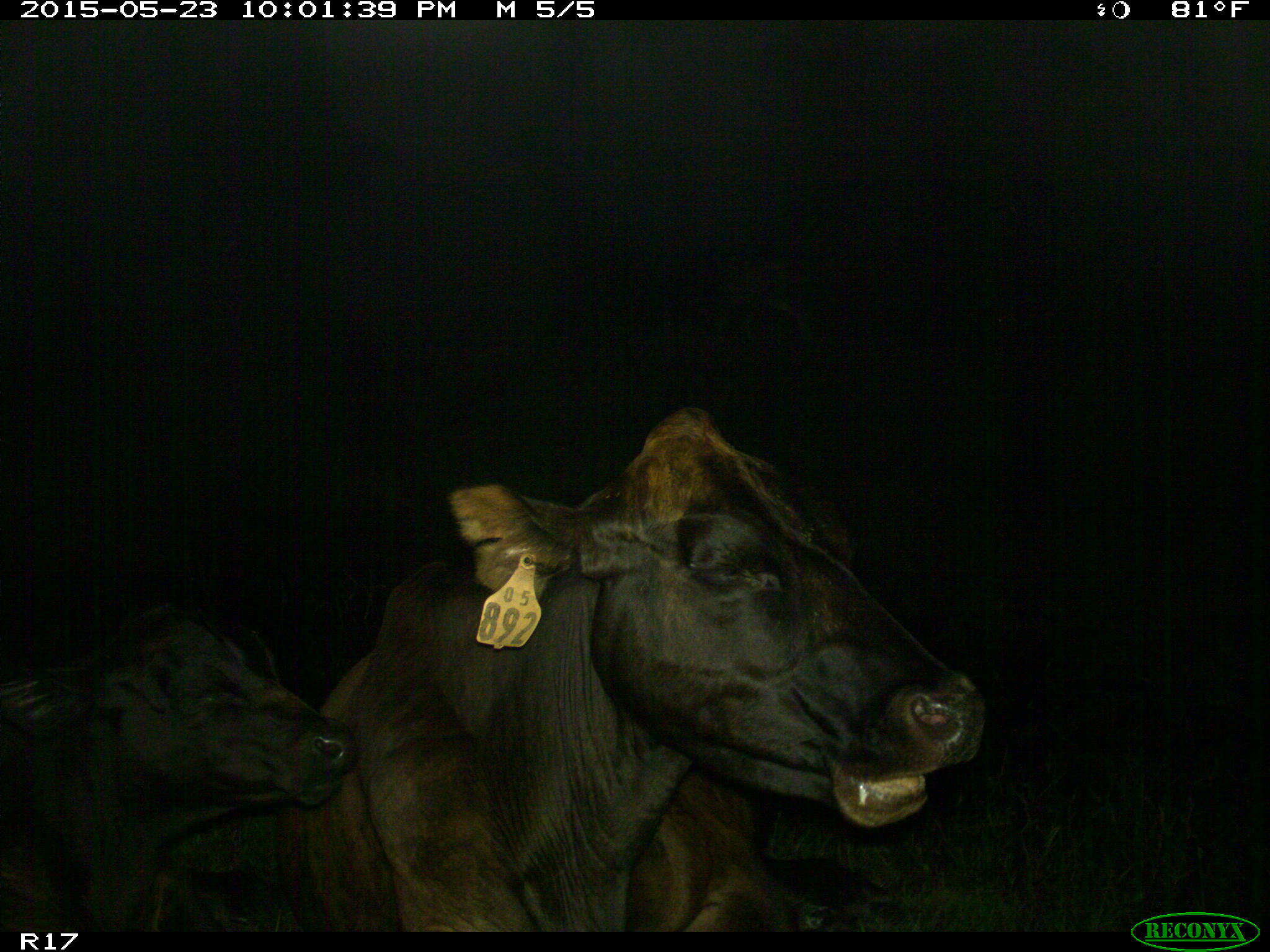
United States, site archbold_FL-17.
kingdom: Animalia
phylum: Chordata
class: Mammalia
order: Artiodactyla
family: Bovidae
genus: Bos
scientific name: Bos taurus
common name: domestic cow